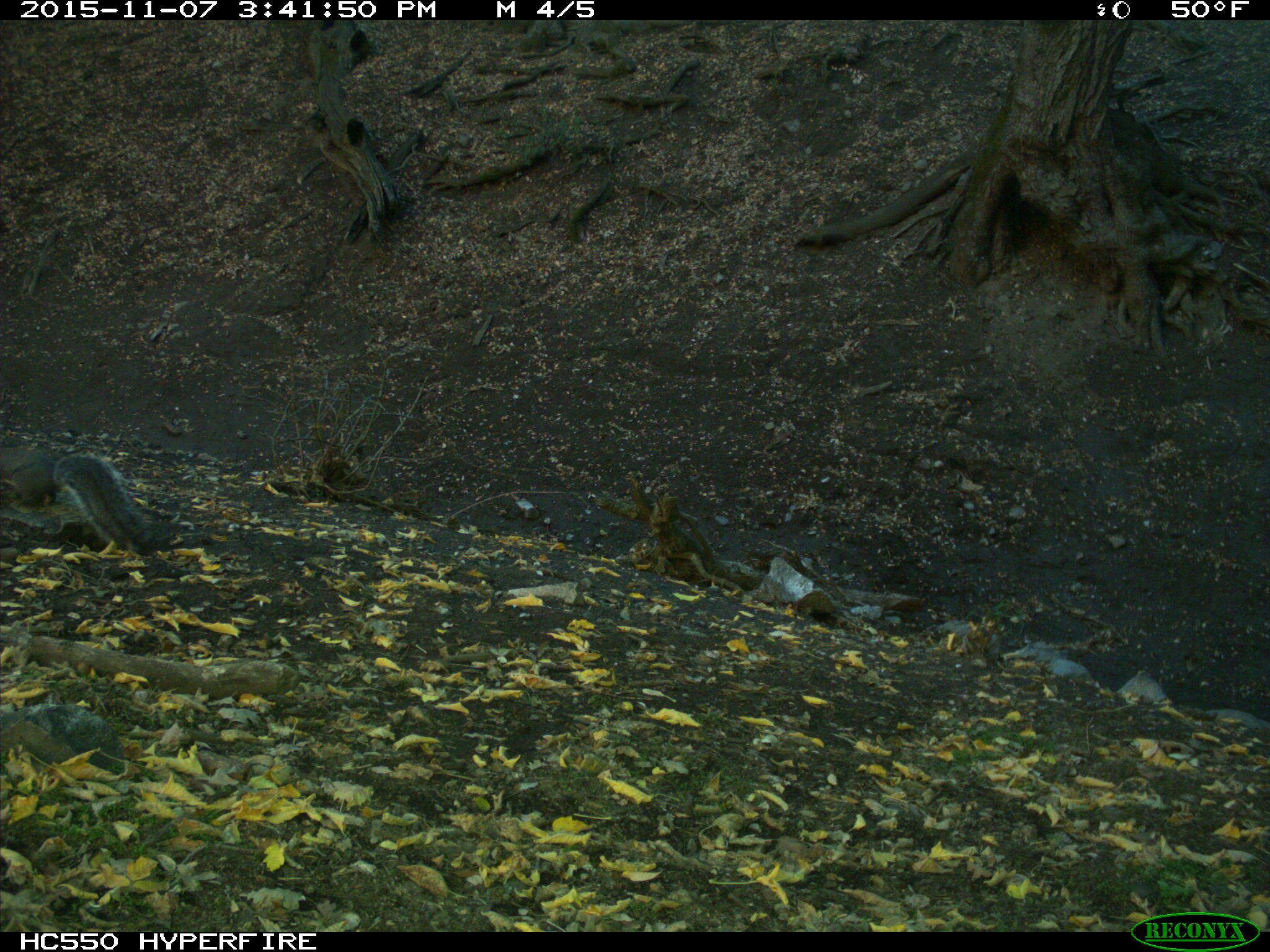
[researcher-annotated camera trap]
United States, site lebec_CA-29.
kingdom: Animalia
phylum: Chordata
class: Mammalia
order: Rodentia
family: Sciuridae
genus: Sciurus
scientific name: Sciurus carolinensis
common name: eastern gray squirrel